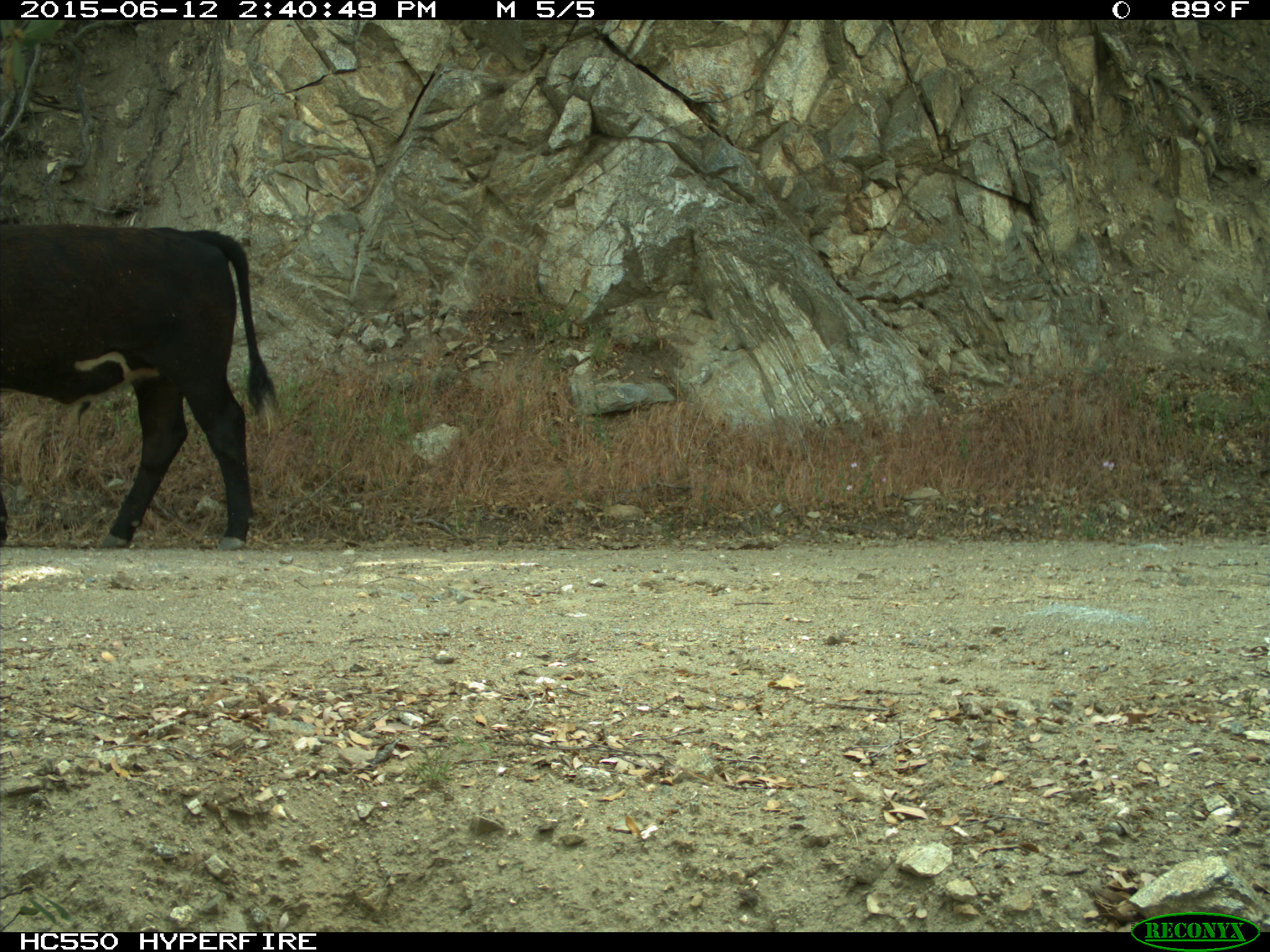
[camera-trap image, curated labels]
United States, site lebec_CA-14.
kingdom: Animalia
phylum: Chordata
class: Mammalia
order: Artiodactyla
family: Bovidae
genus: Bos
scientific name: Bos taurus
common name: domestic cow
Bos taurus (domestic cow).